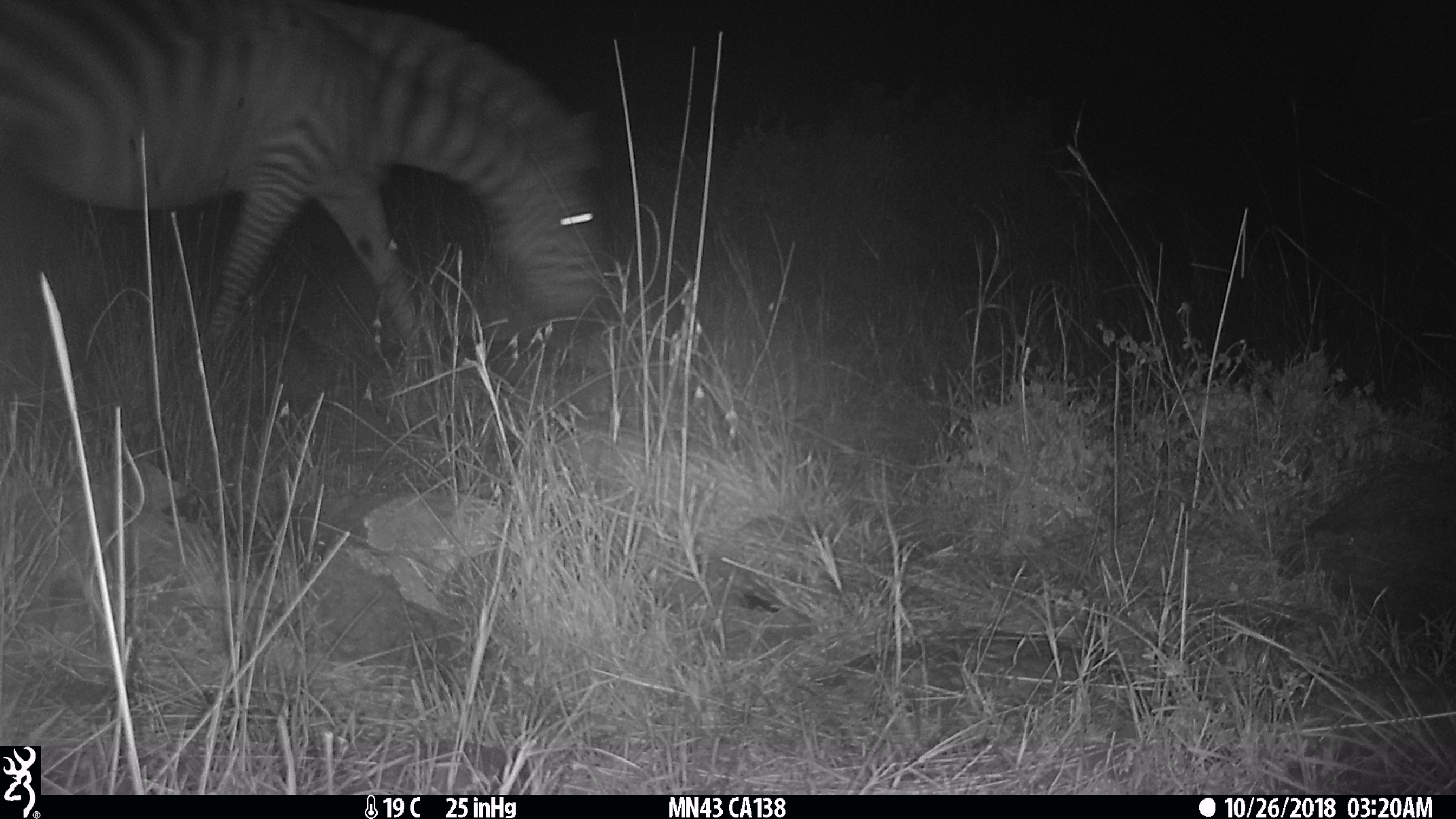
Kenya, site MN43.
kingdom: Animalia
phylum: Chordata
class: Mammalia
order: Perissodactyla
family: Equidae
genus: Equus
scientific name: Equus quagga burchellii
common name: burchell's zebra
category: zebra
Zebra (burchell's zebra) (Equus quagga burchellii).